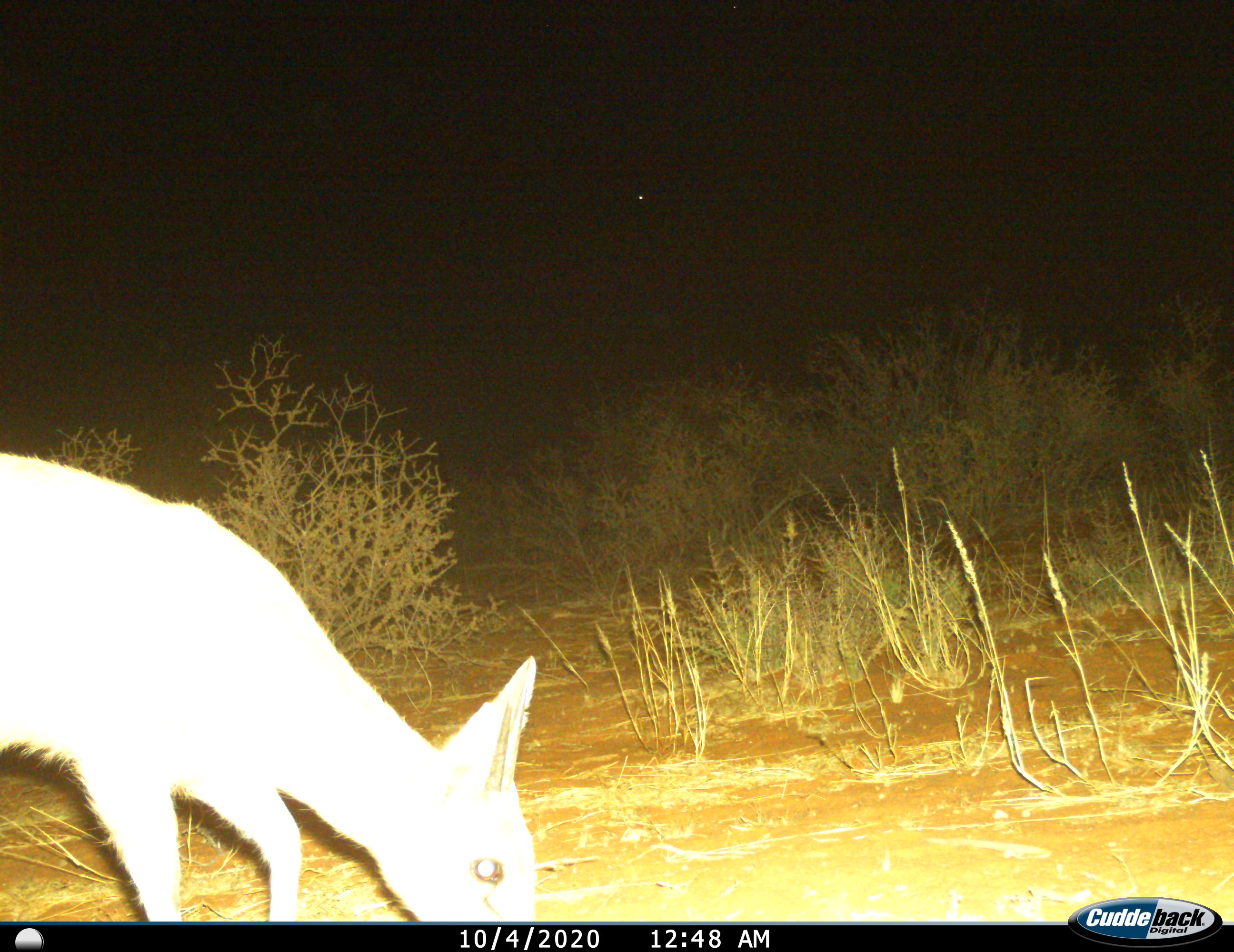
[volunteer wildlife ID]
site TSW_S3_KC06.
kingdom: Animalia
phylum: Chordata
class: Mammalia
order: Artiodactyla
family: Bovidae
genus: Sylvicapra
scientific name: Sylvicapra grimmia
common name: common duiker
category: duikercommongrey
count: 1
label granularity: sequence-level